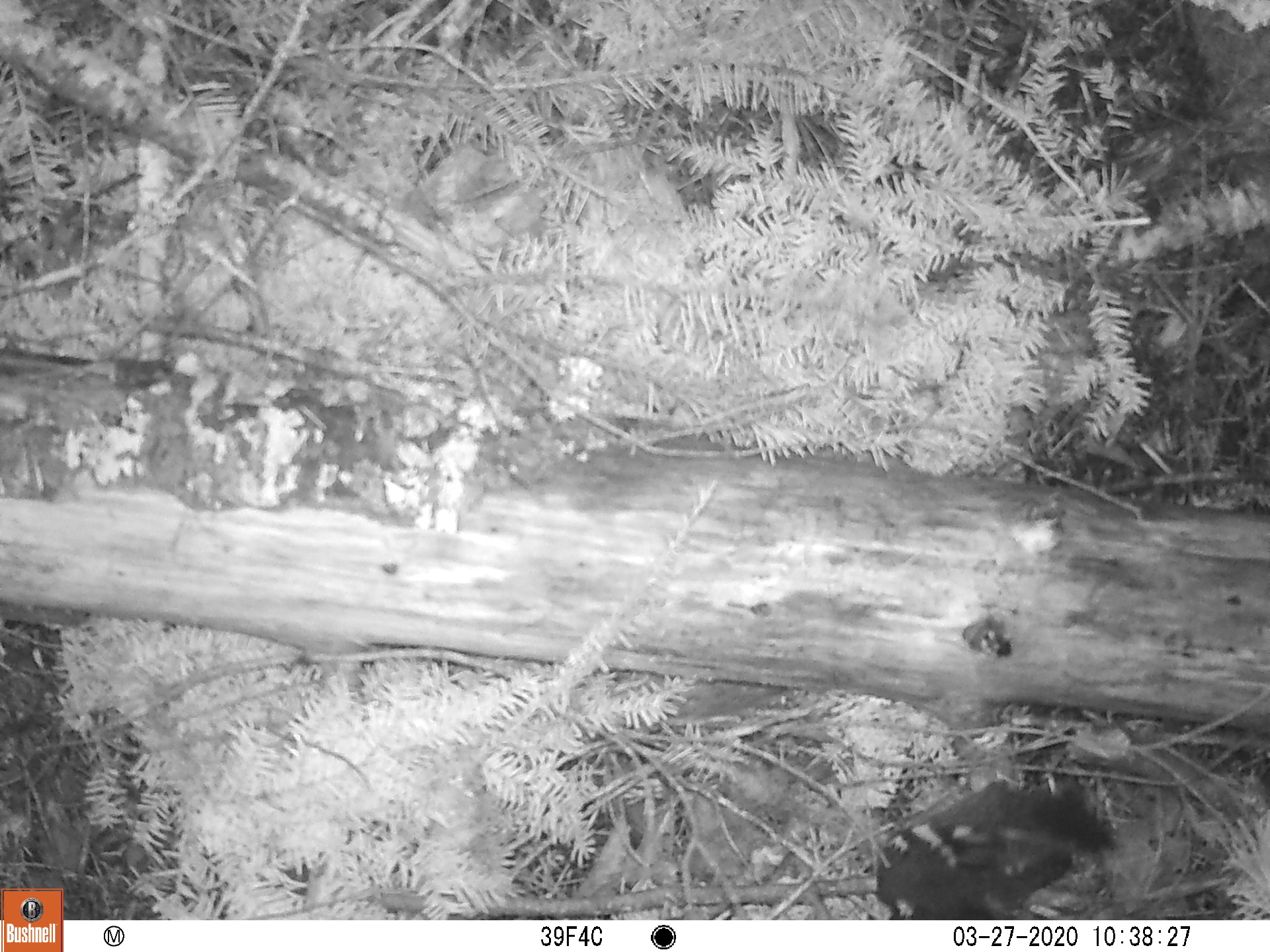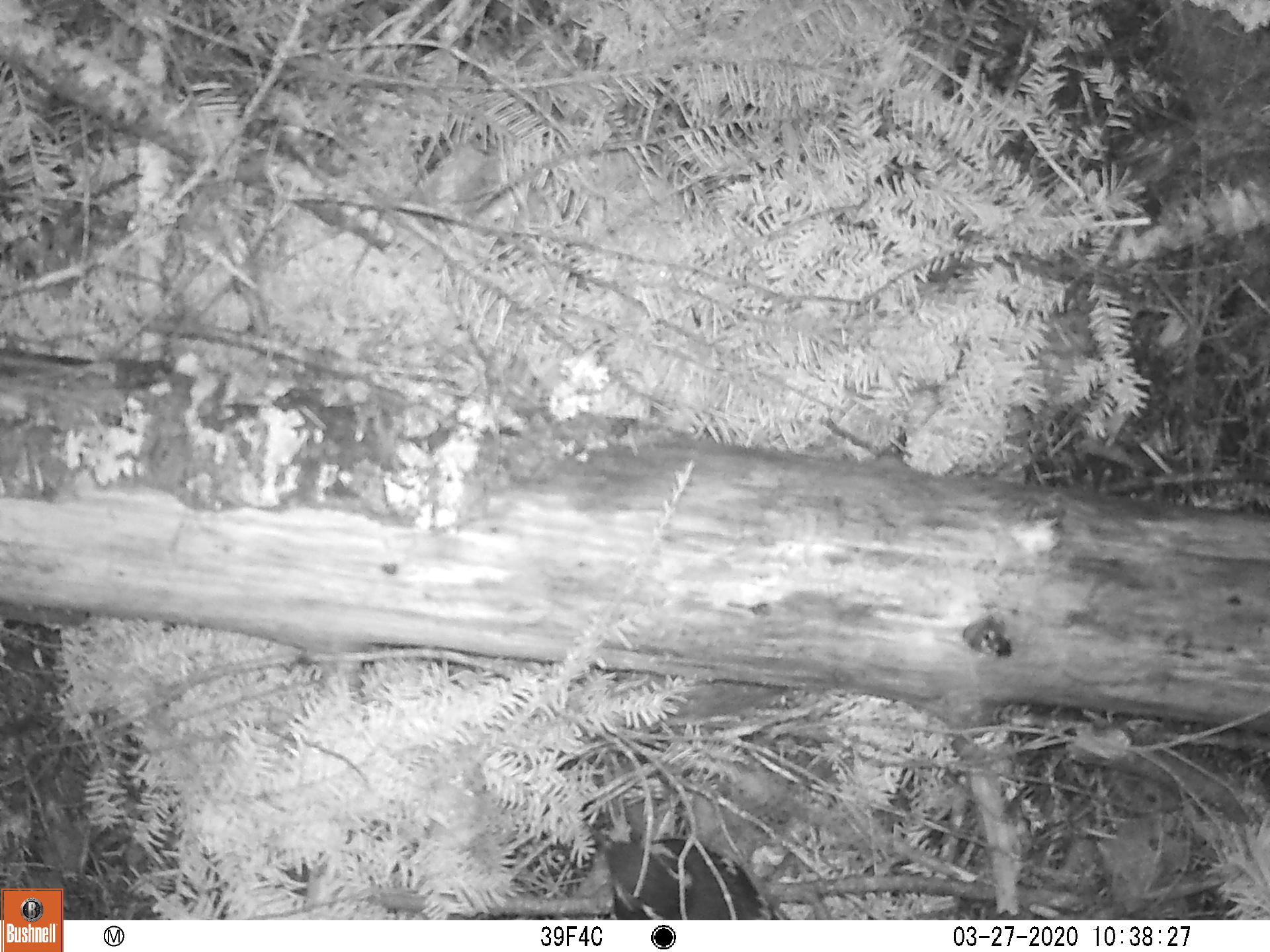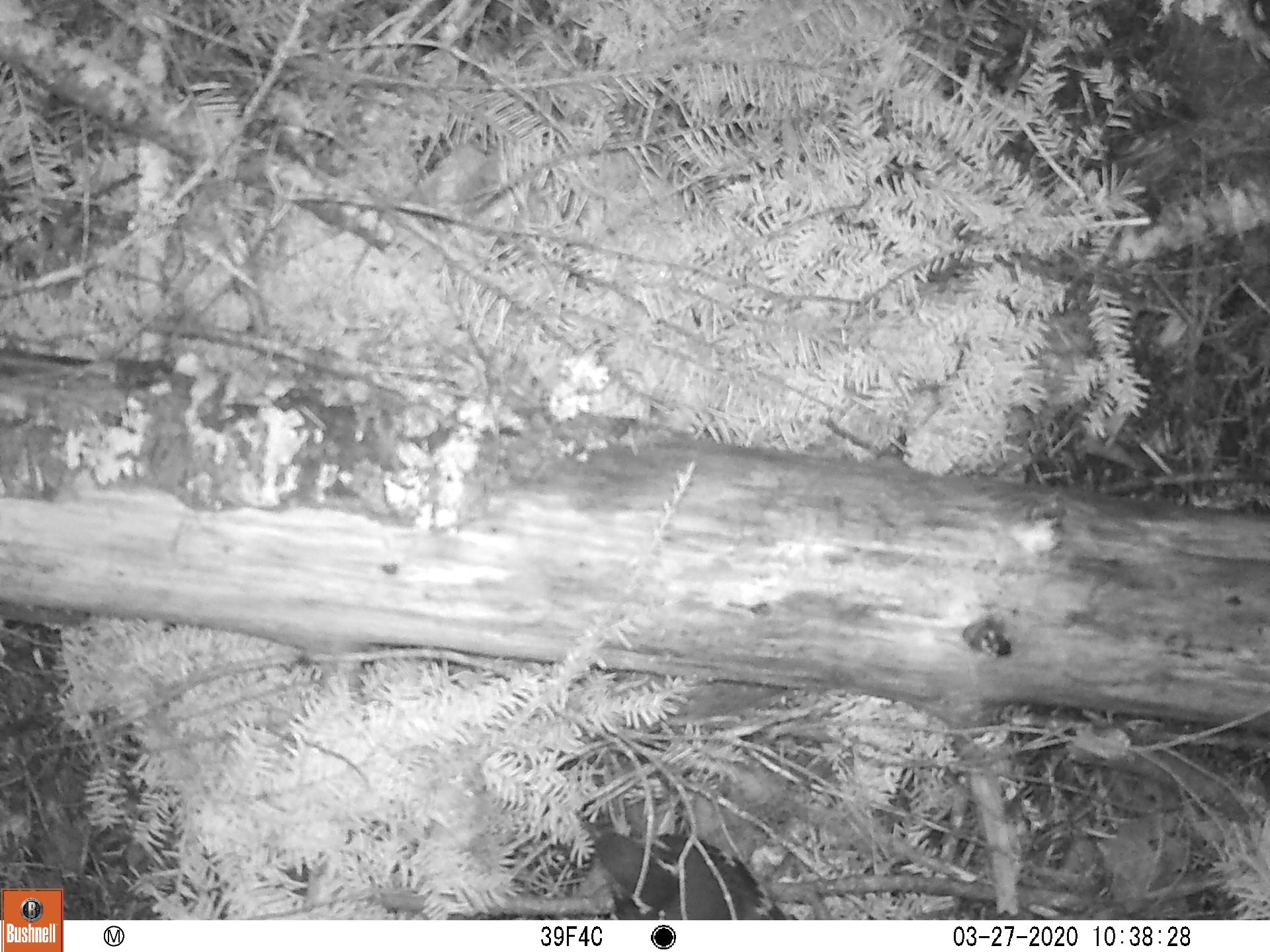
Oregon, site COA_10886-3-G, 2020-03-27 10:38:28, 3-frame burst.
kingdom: Animalia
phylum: Chordata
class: Aves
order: Passeriformes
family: Turdidae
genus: Ixoreus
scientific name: Ixoreus naevius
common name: varied thrush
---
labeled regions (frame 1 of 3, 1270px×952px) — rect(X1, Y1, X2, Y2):
varied thrush: rect(862, 774, 1109, 916)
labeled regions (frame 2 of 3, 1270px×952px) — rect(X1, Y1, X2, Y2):
varied thrush: rect(587, 825, 777, 916)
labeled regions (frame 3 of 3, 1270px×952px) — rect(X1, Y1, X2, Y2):
varied thrush: rect(582, 822, 784, 914)